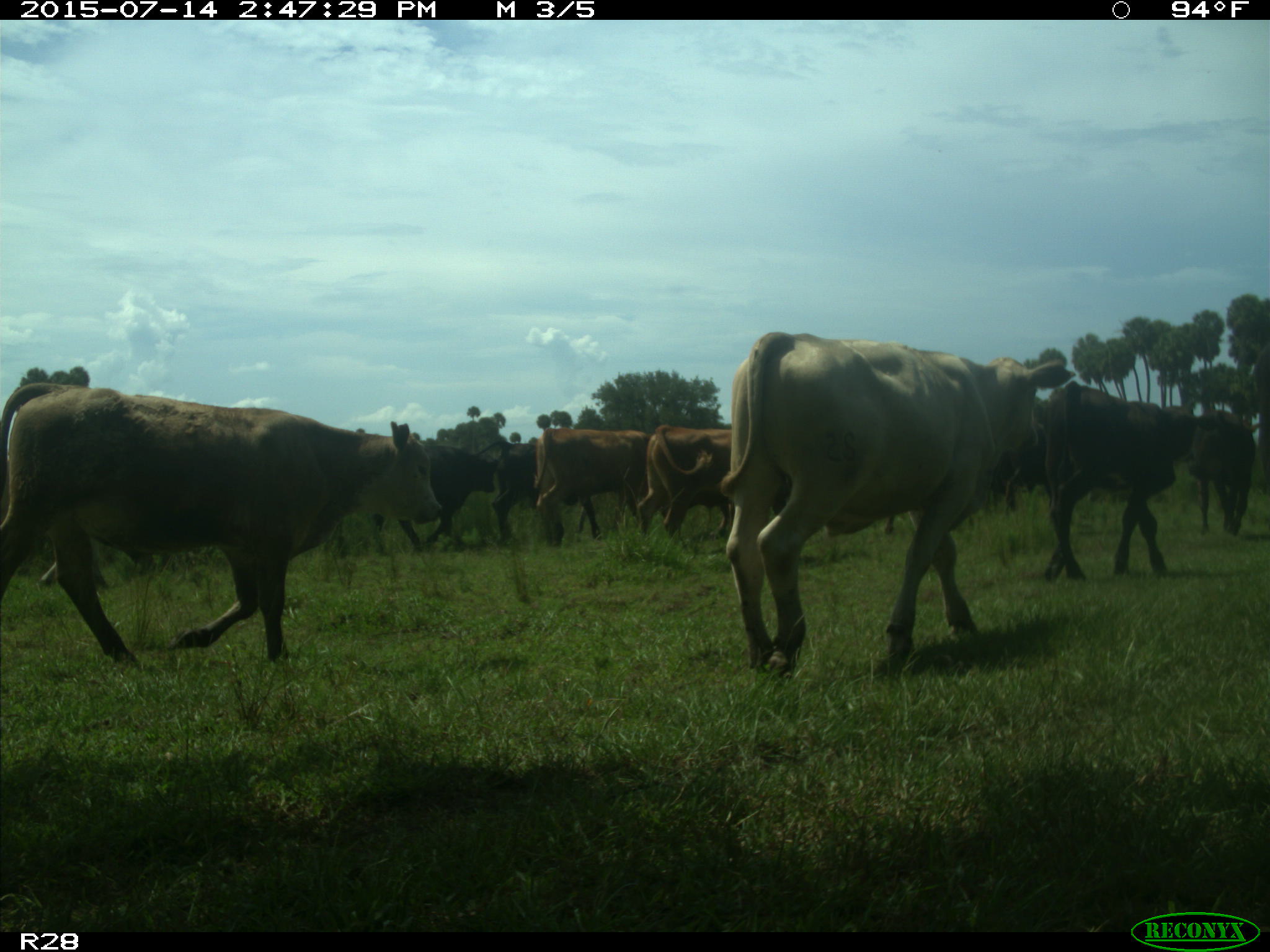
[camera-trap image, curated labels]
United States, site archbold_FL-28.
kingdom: Animalia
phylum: Chordata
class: Mammalia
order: Artiodactyla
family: Bovidae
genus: Bos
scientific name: Bos taurus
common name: domestic cow